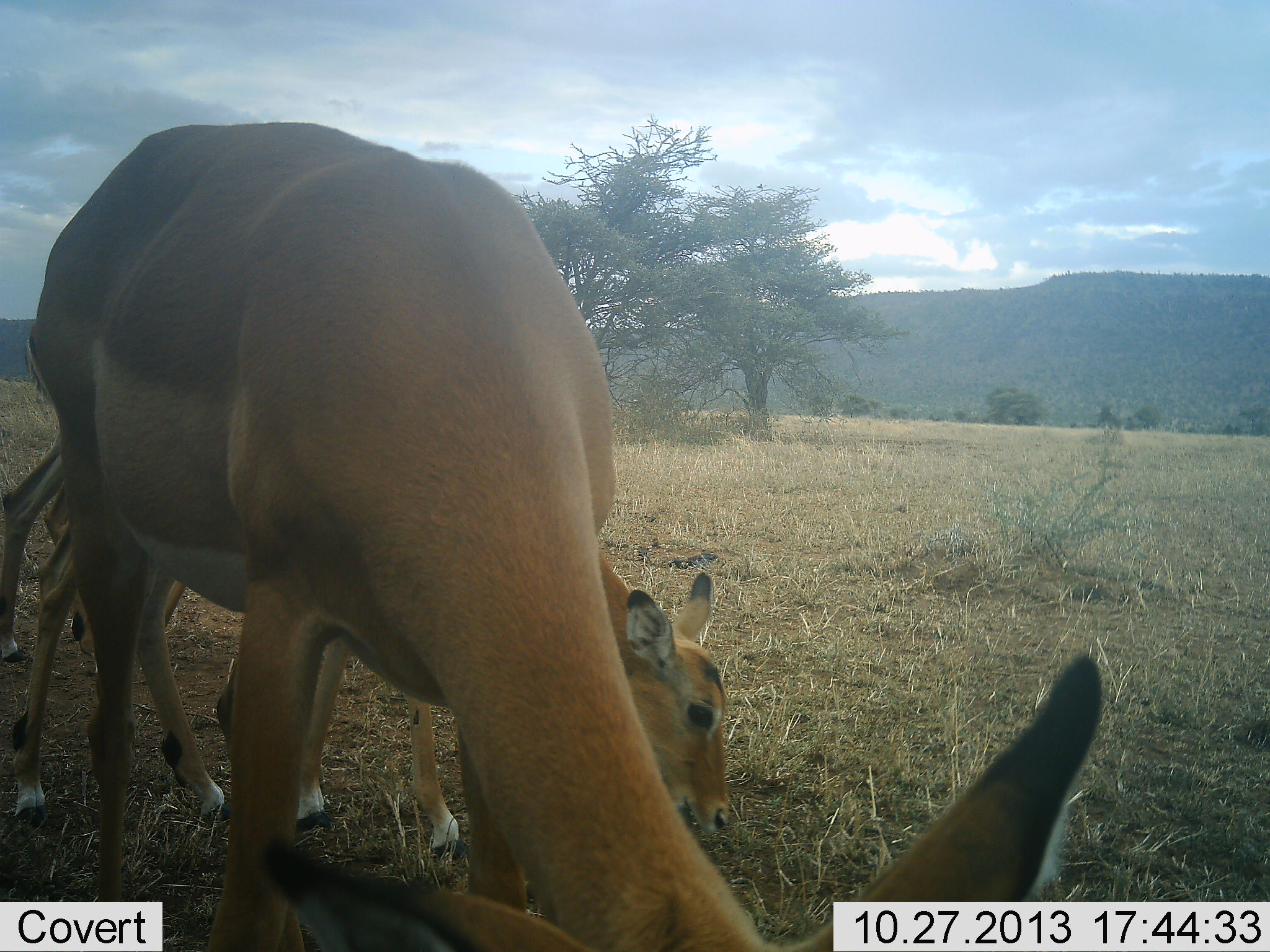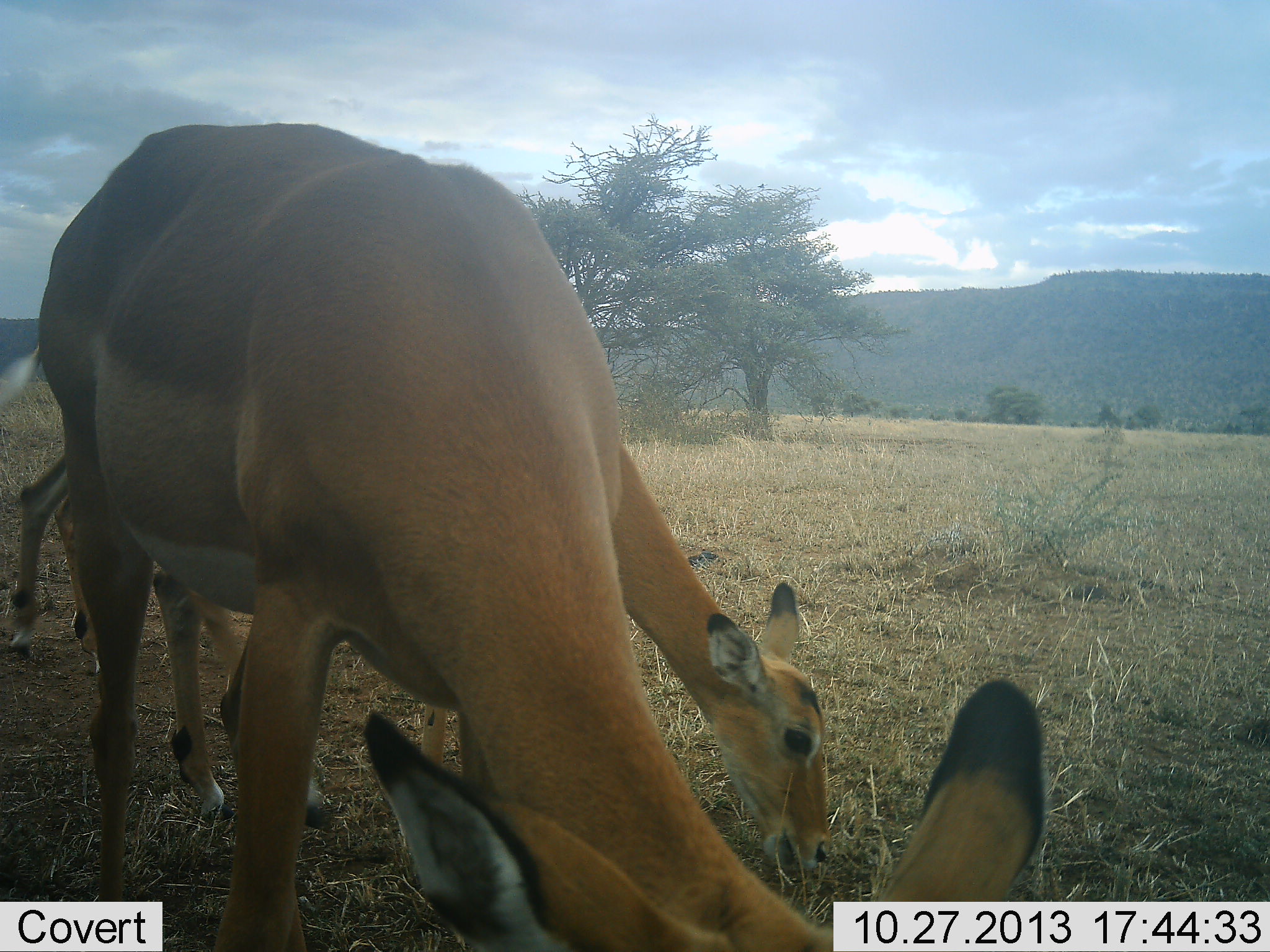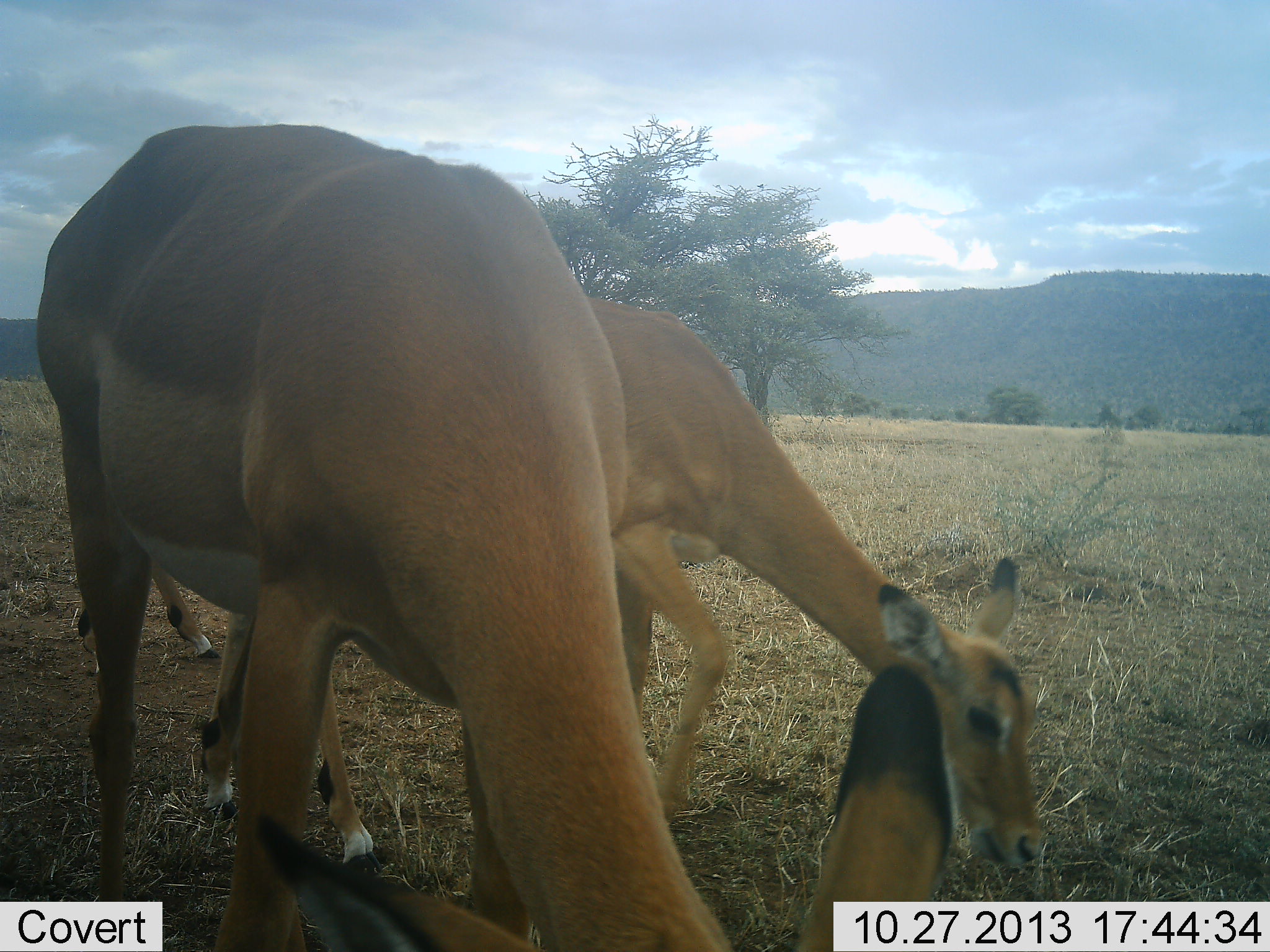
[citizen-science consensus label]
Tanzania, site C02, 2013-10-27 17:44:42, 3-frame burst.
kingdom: Animalia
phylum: Chordata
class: Mammalia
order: Artiodactyla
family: Bovidae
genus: Aepyceros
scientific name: Aepyceros melampus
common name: impala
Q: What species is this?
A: Impala (Aepyceros melampus).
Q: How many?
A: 3.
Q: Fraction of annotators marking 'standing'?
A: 40%.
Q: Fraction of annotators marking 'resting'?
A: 0%.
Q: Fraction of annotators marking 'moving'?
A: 10%.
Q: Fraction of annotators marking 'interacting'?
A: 0%.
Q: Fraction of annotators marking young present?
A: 10%.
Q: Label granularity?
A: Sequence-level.